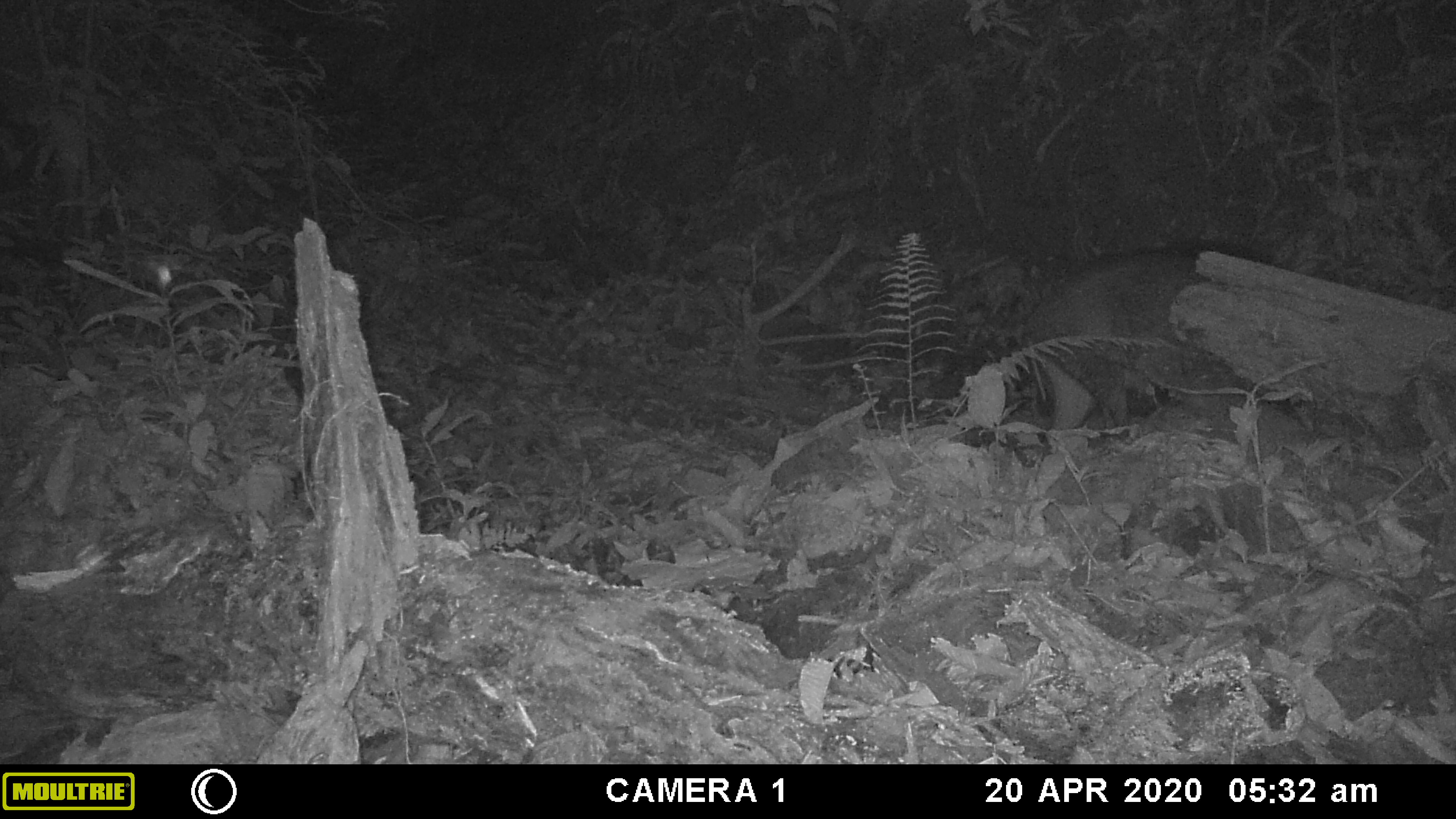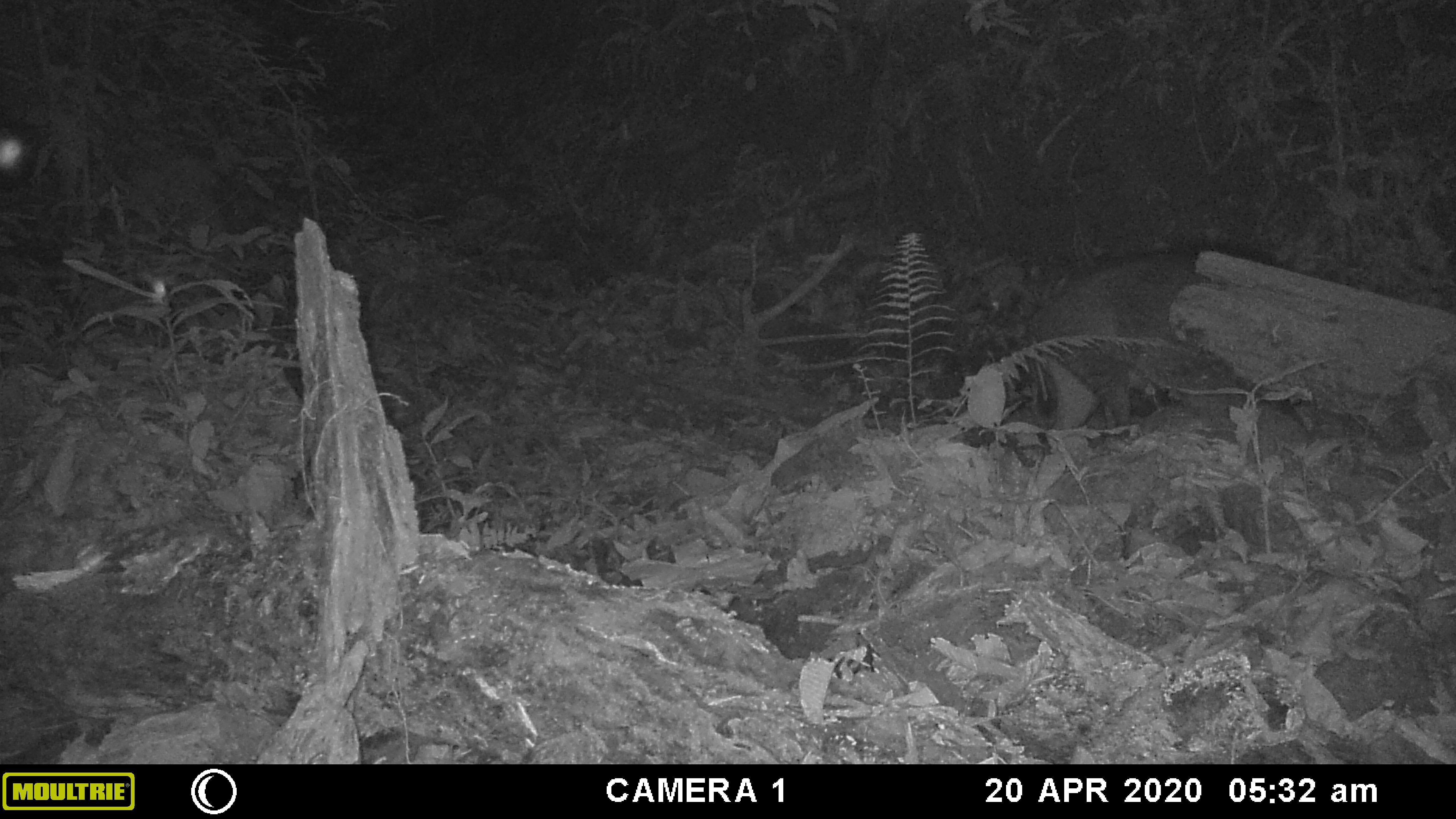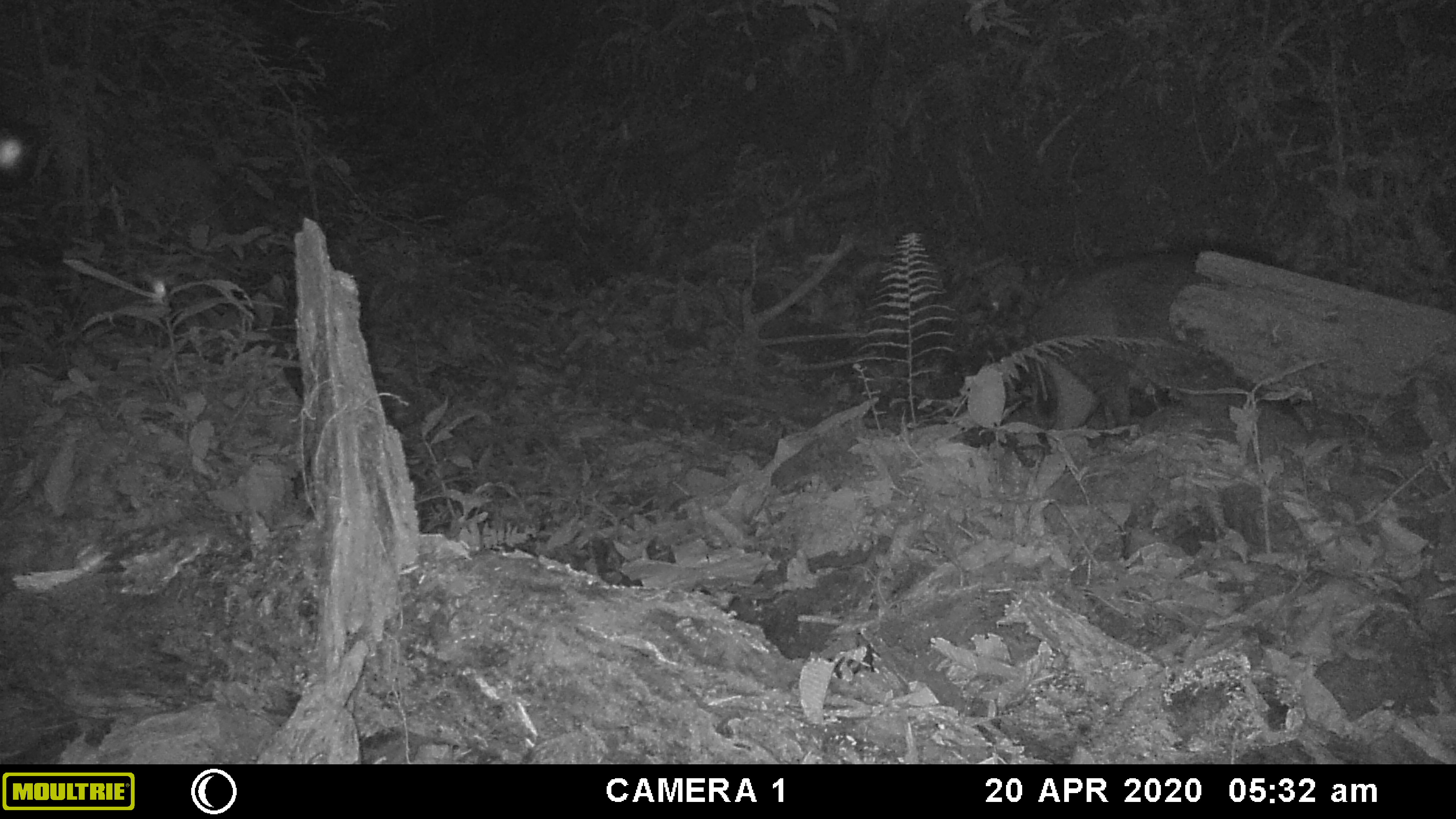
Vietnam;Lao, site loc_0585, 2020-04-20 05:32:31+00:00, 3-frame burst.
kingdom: Animalia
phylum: Chordata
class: Mammalia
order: Artiodactyla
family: Suidae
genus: Sus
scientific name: Sus scrofa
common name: eurasian wild pig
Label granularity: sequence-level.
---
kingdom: Animalia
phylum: Arthropoda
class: Insecta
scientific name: Insecta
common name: insect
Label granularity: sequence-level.